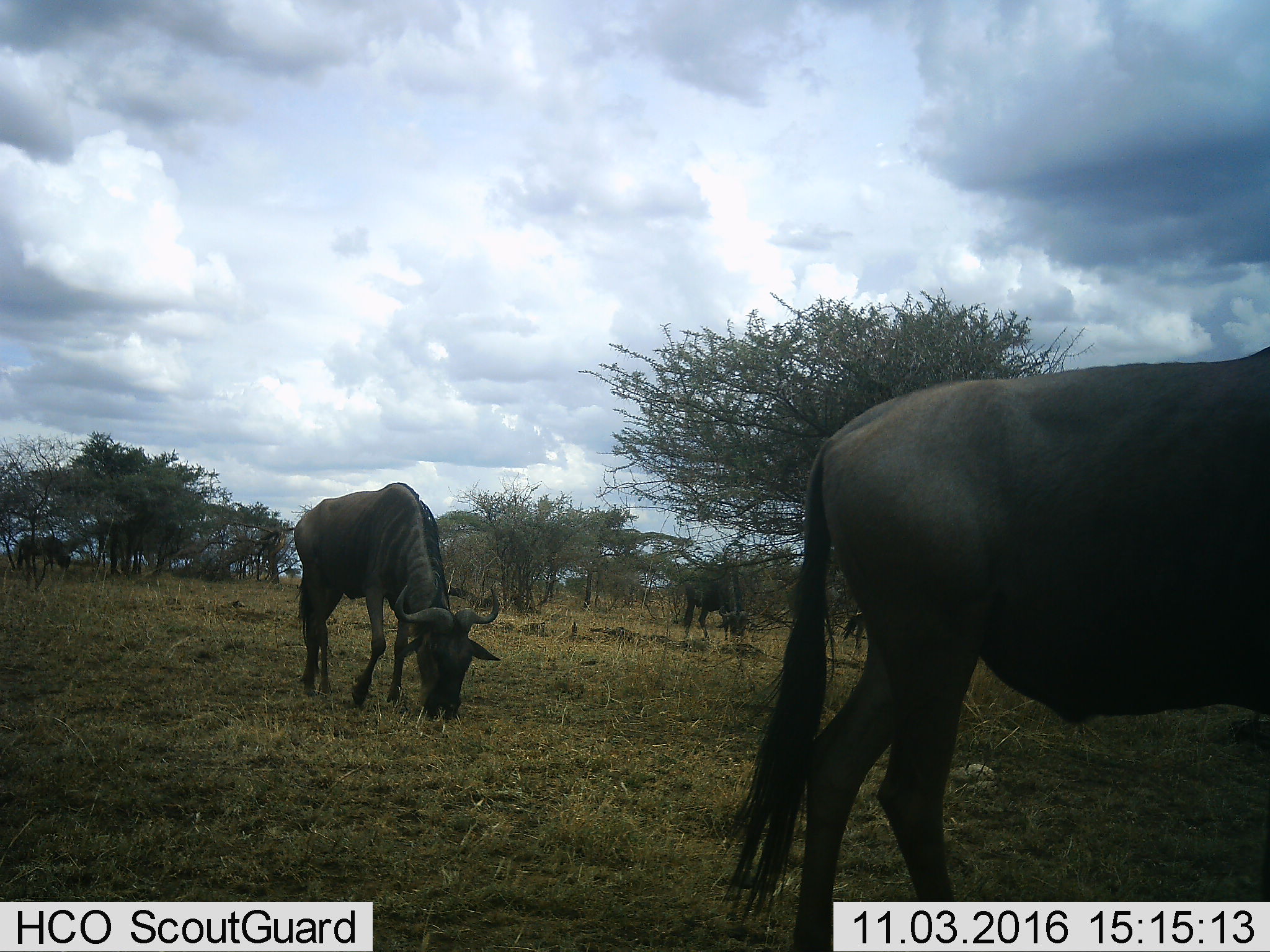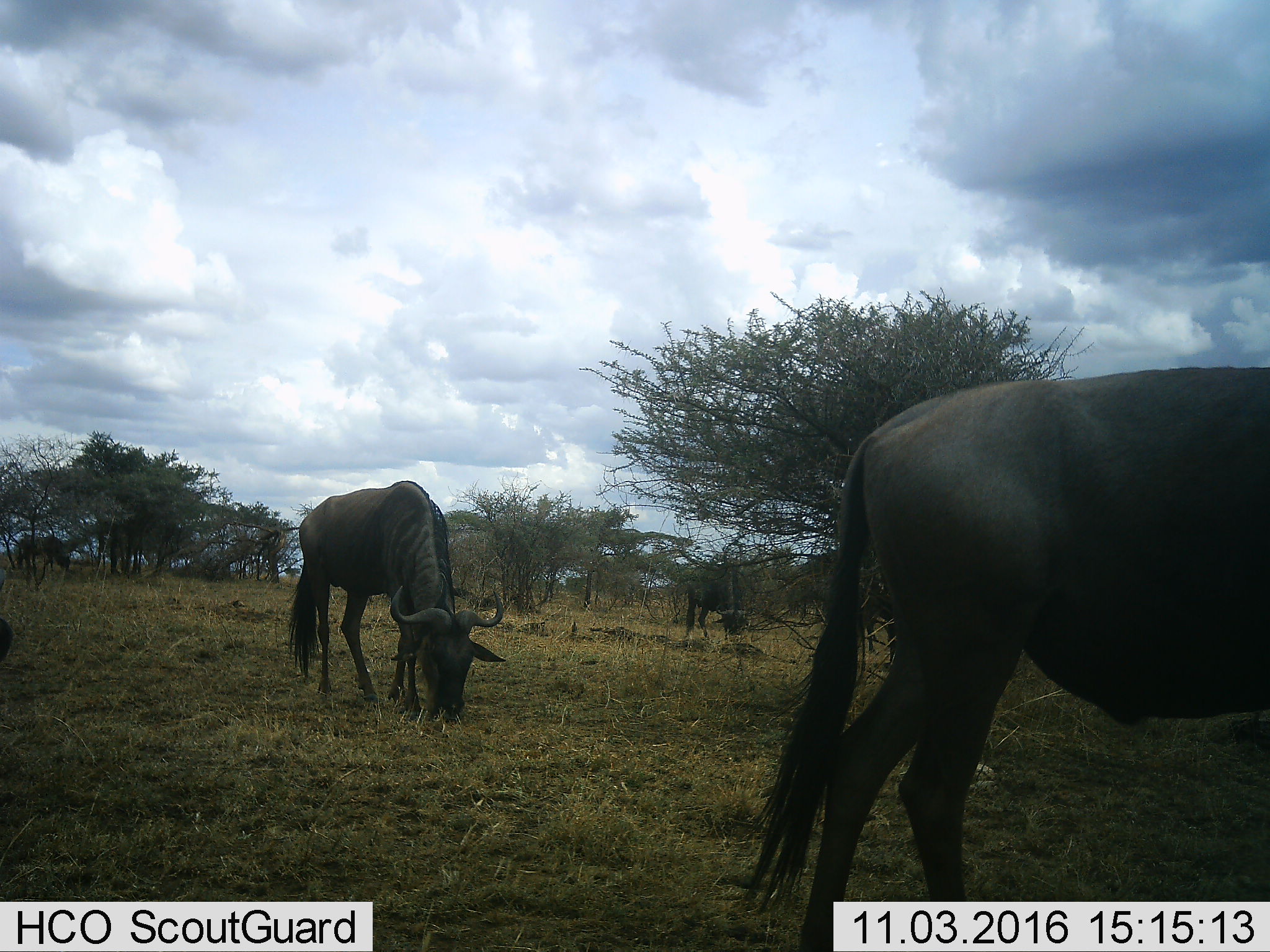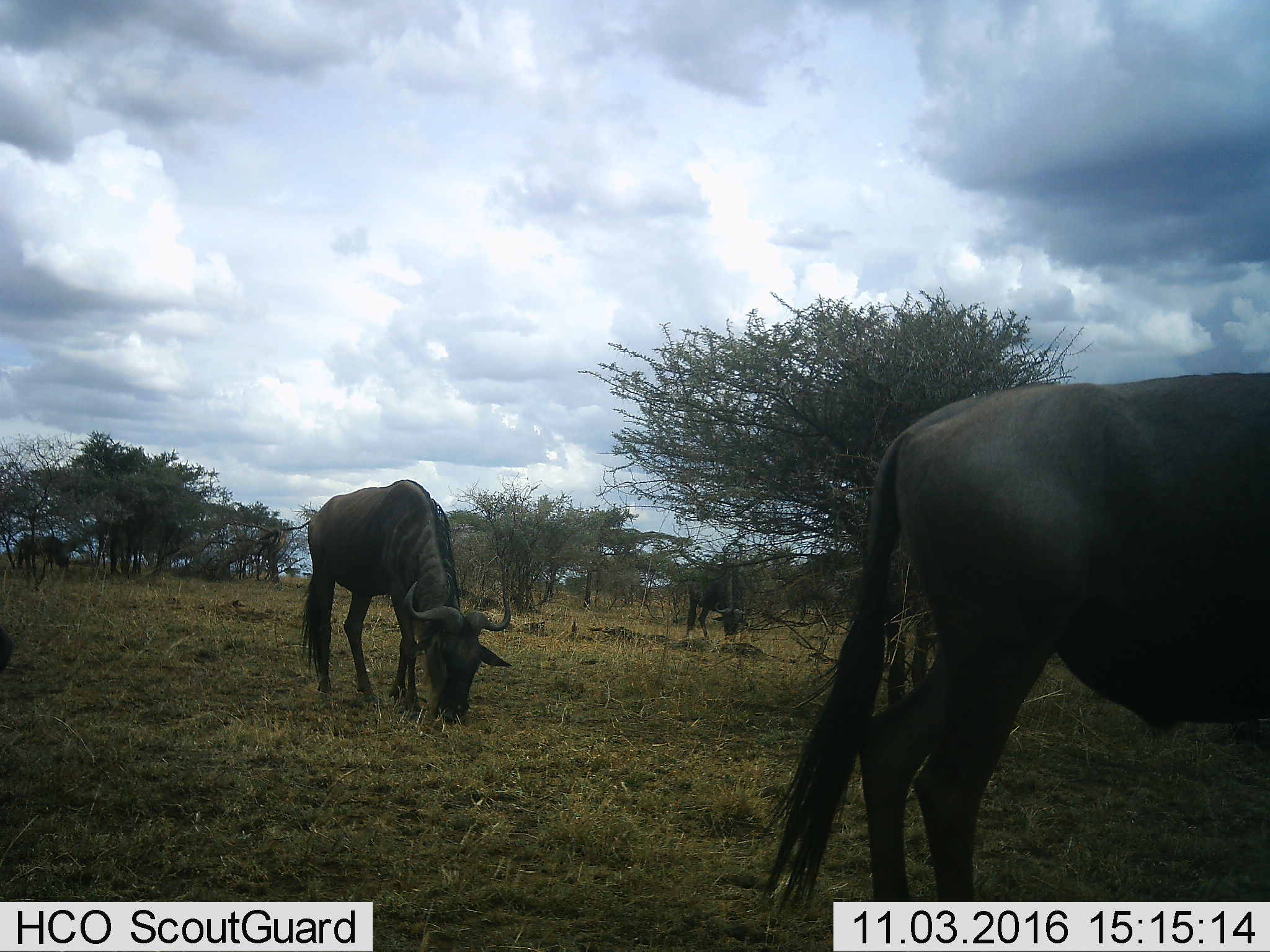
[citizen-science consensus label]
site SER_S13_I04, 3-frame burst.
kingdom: Animalia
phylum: Chordata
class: Mammalia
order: Artiodactyla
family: Bovidae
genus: Connochaetes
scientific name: Connochaetes taurinus taurinus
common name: blue wildebeest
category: wildebeestblue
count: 3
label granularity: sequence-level